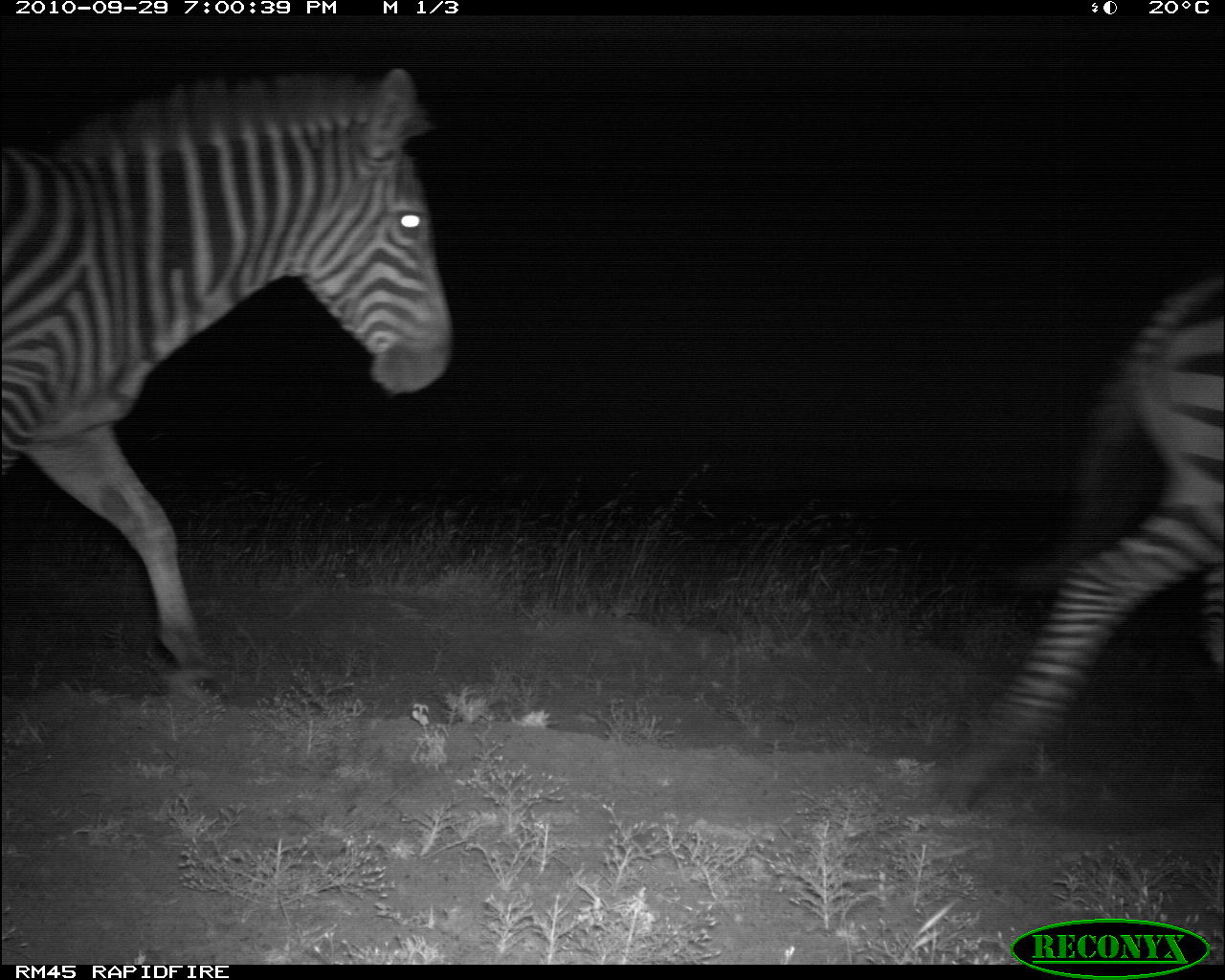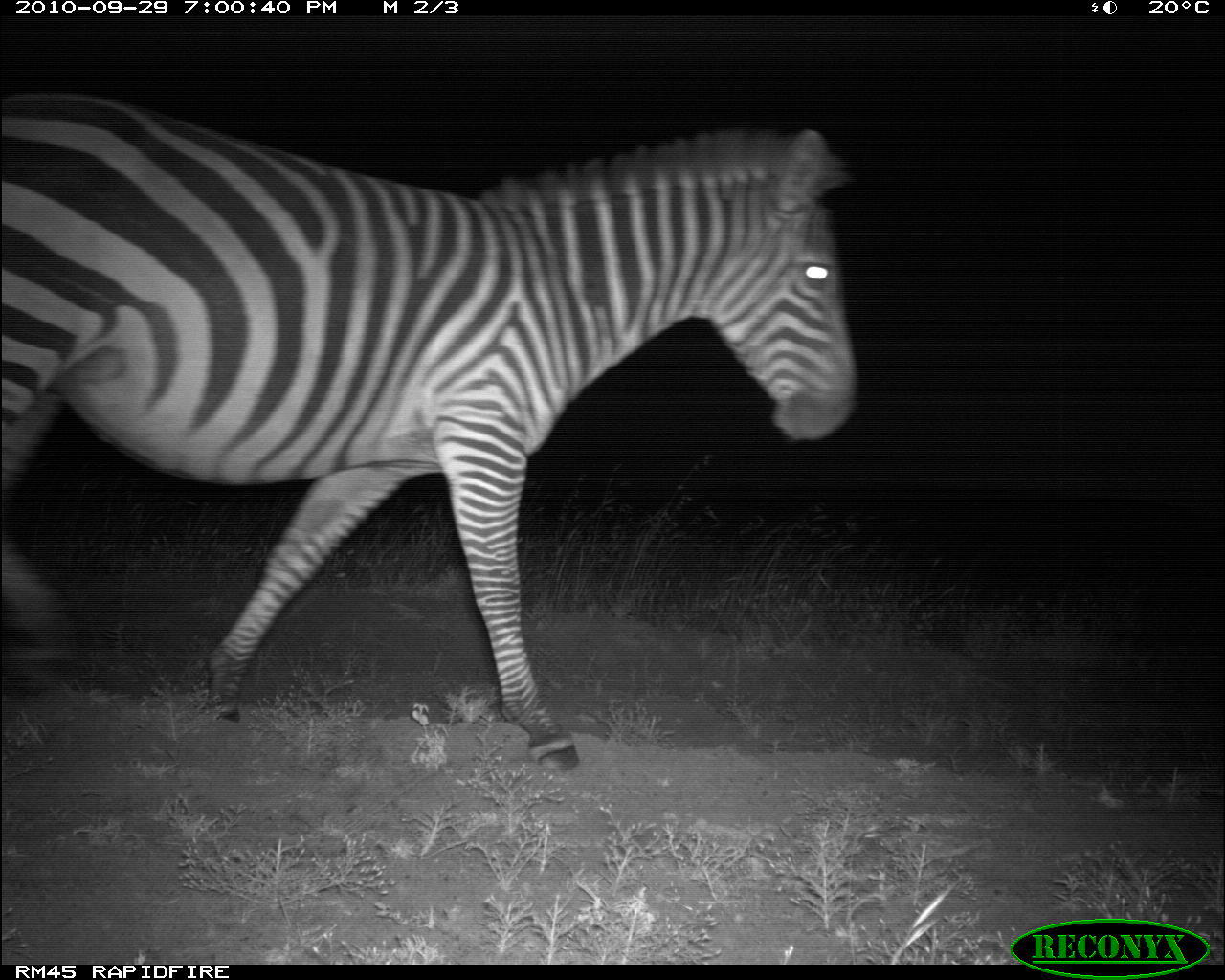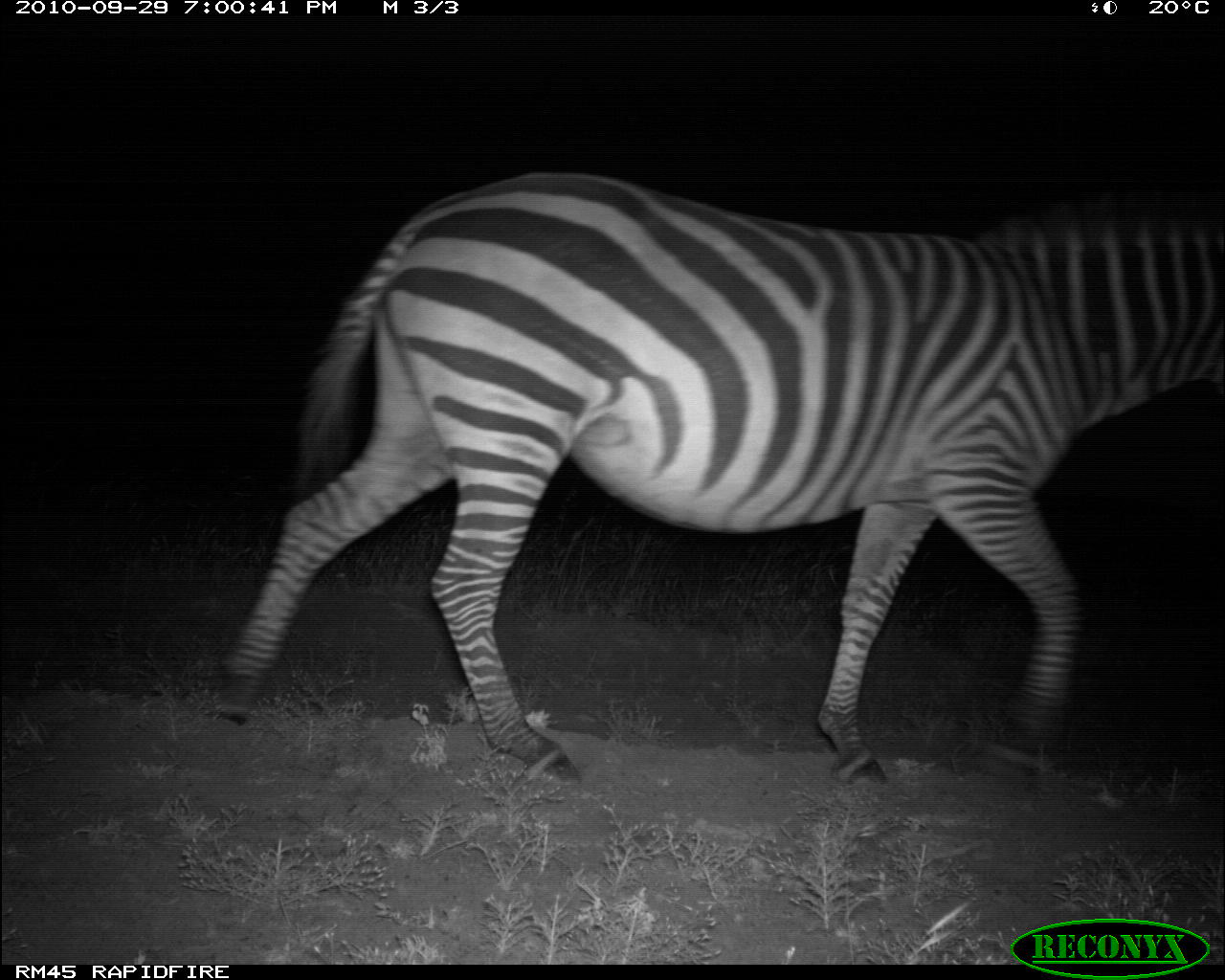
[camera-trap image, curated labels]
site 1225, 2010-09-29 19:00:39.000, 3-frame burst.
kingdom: Animalia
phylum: Chordata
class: Mammalia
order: Perissodactyla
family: Equidae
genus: Equus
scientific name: Equus quagga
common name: plains zebra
Equus quagga (plains zebra), count 2.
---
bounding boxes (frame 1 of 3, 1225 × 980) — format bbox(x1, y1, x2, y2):
equus quagga: bbox(0, 67, 448, 700); bbox(926, 269, 1223, 818)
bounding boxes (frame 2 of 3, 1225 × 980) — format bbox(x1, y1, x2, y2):
equus quagga: bbox(2, 87, 861, 772)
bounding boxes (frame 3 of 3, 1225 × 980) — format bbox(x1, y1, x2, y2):
equus quagga: bbox(215, 173, 1224, 785)